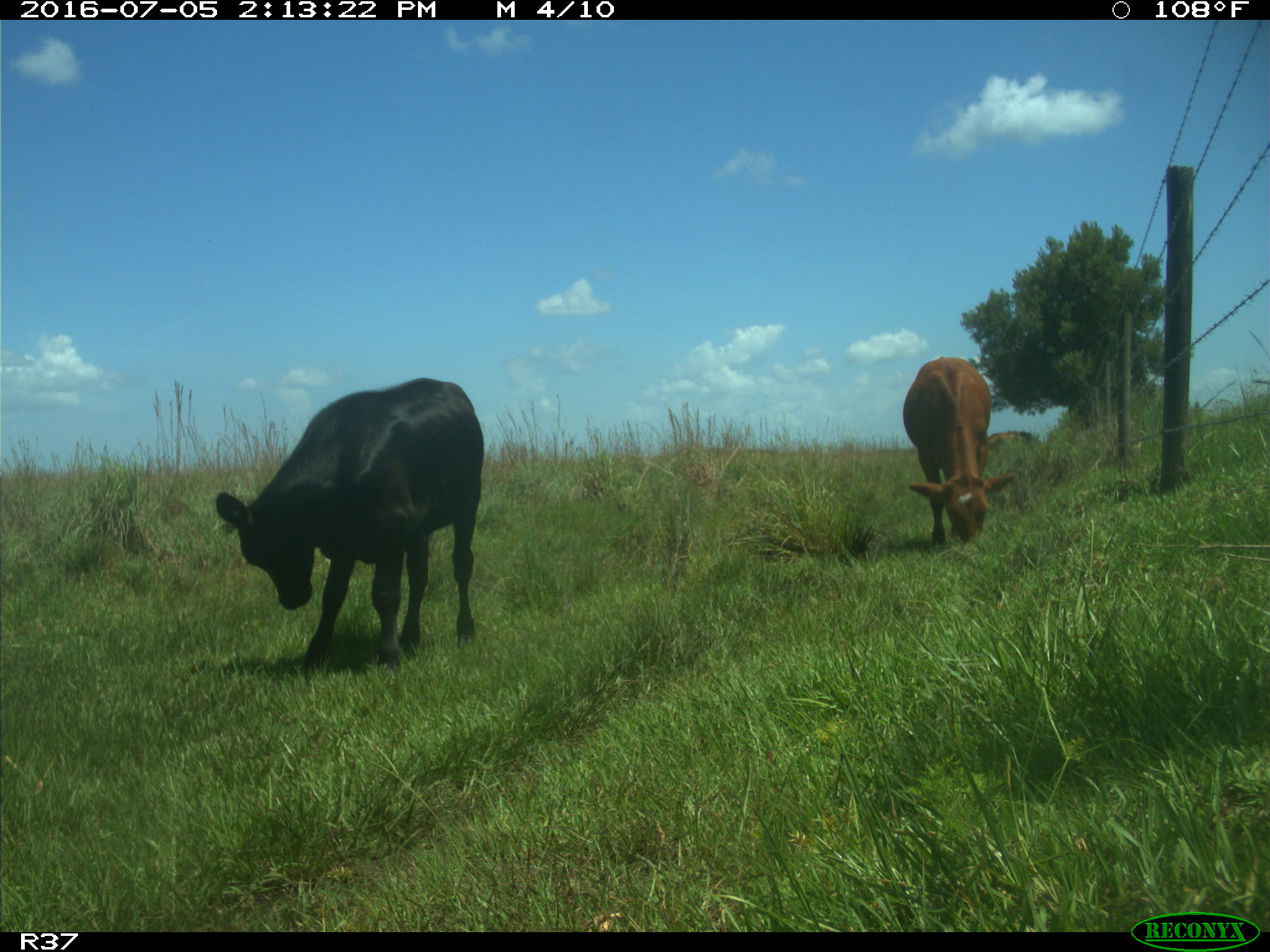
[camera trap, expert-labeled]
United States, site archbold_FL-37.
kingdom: Animalia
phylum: Chordata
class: Mammalia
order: Artiodactyla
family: Bovidae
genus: Bos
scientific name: Bos taurus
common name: domestic cow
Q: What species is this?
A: Bos taurus (domestic cow).